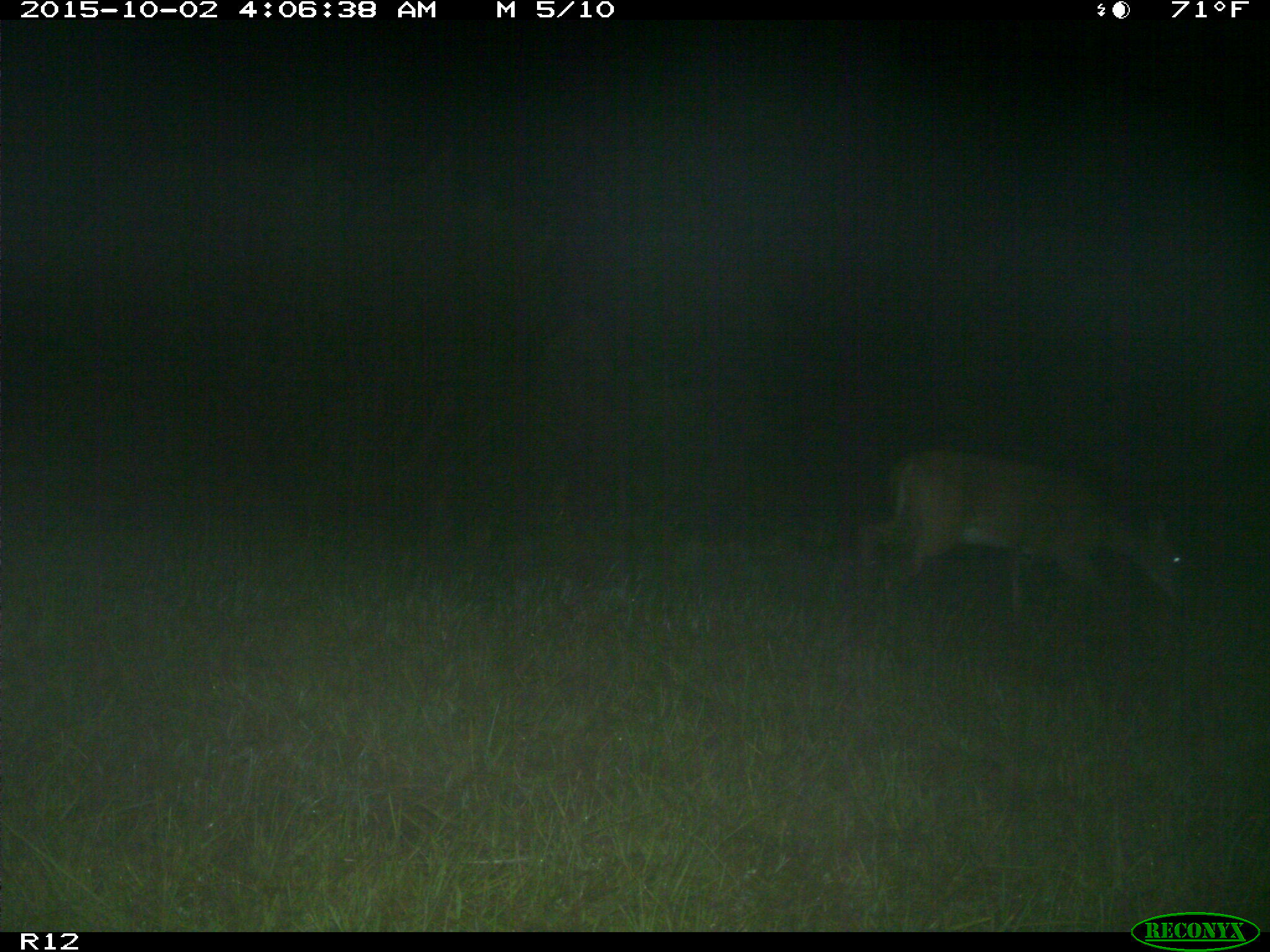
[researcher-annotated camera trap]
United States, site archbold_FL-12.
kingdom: Animalia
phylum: Chordata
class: Mammalia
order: Artiodactyla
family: Cervidae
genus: Odocoileus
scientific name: Odocoileus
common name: deer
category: unidentified deer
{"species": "unidentified deer (deer) (Odocoileus)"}